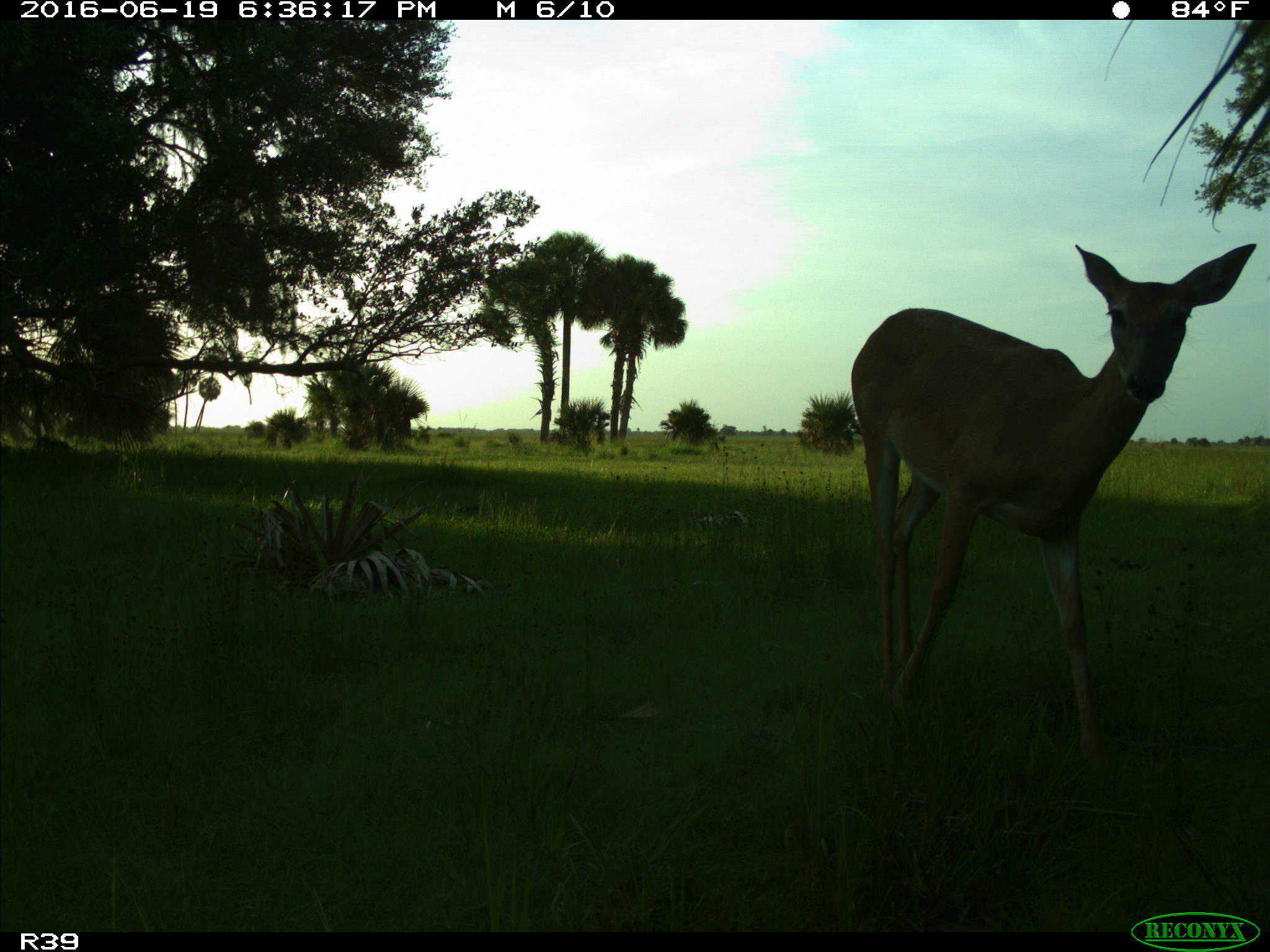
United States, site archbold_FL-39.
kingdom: Animalia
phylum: Chordata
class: Mammalia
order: Artiodactyla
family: Cervidae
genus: Odocoileus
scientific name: Odocoileus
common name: deer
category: unidentified deer